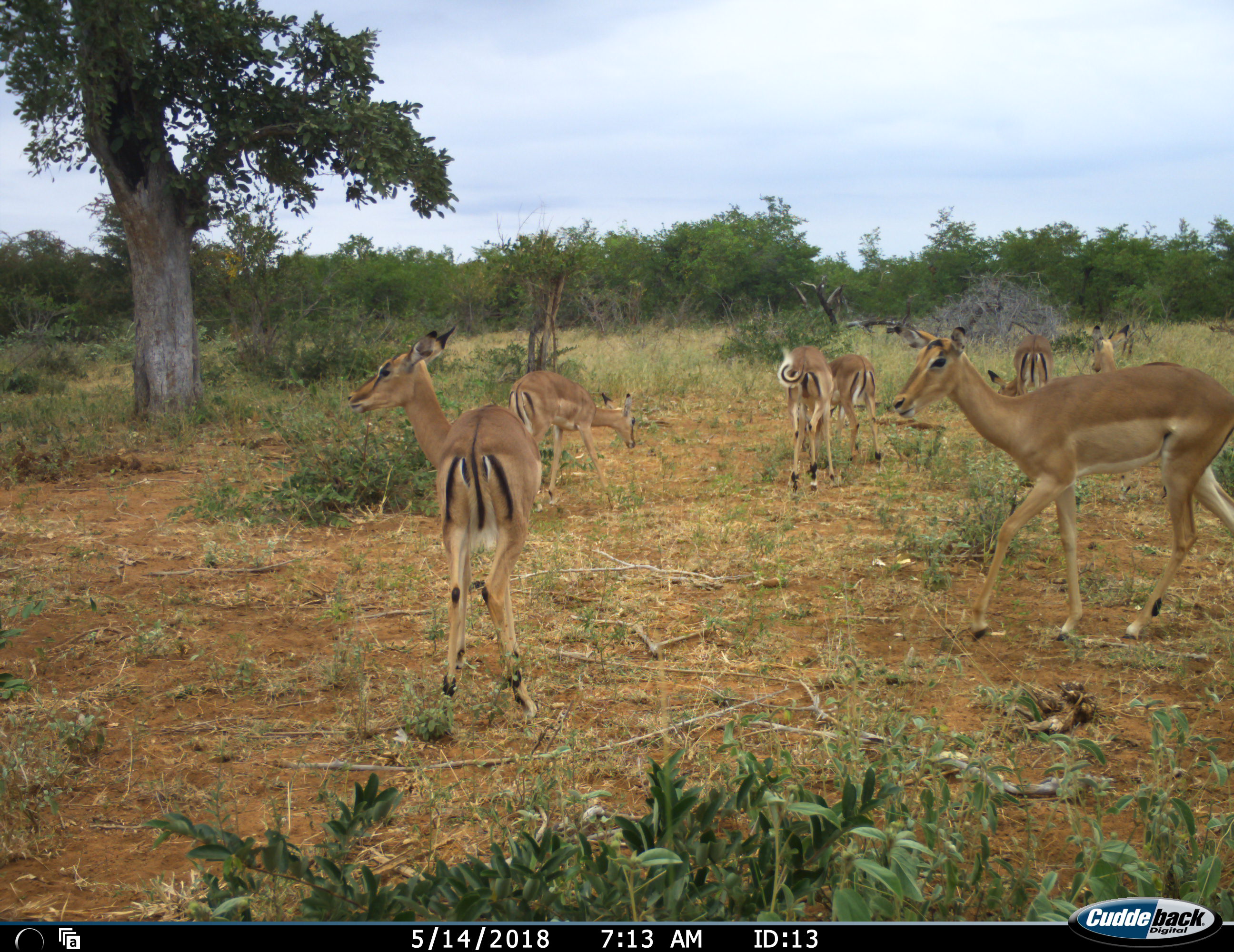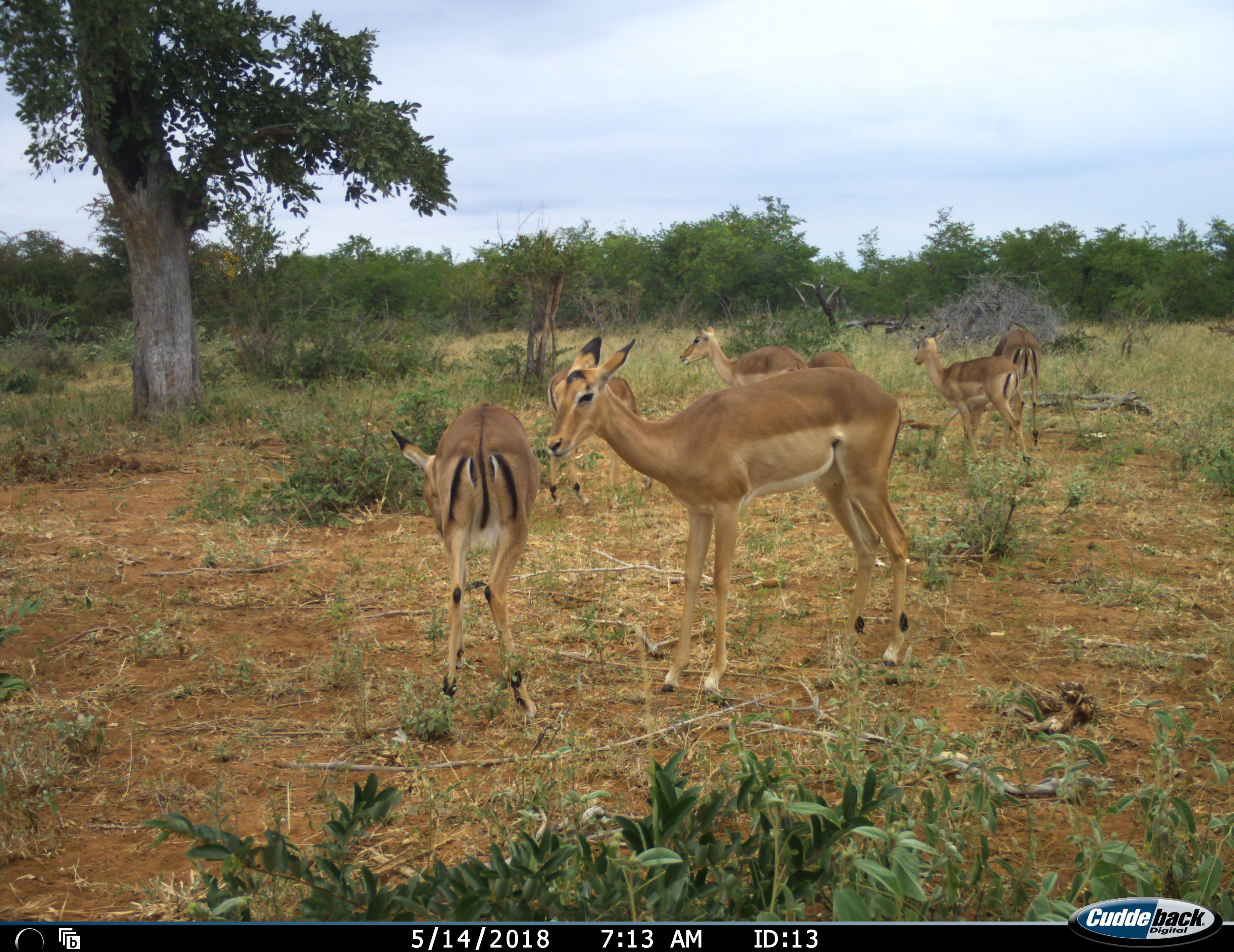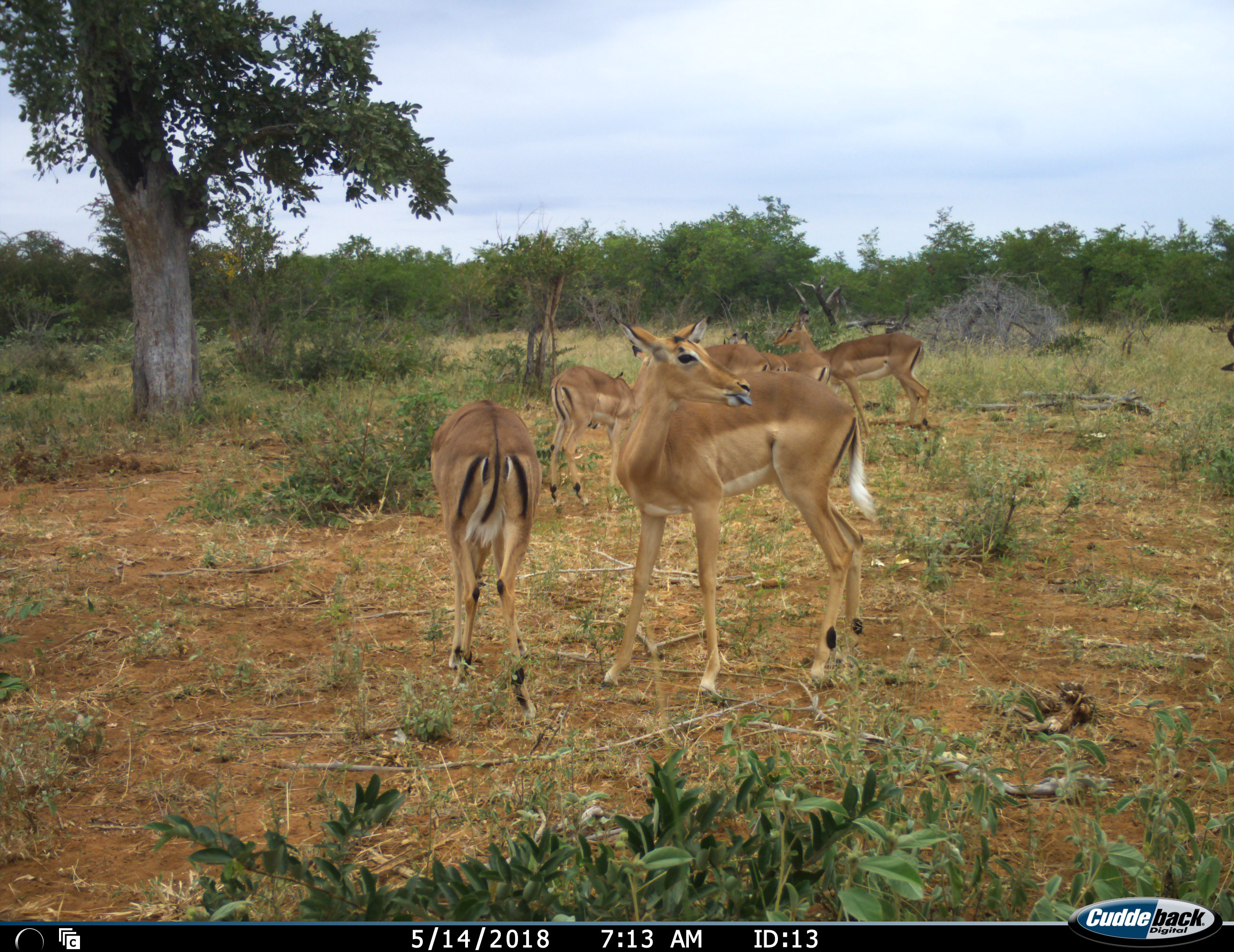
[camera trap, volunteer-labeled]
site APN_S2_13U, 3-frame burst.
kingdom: Animalia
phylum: Chordata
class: Mammalia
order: Artiodactyla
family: Bovidae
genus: Aepyceros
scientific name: Aepyceros melampus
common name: impala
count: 7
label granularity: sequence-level